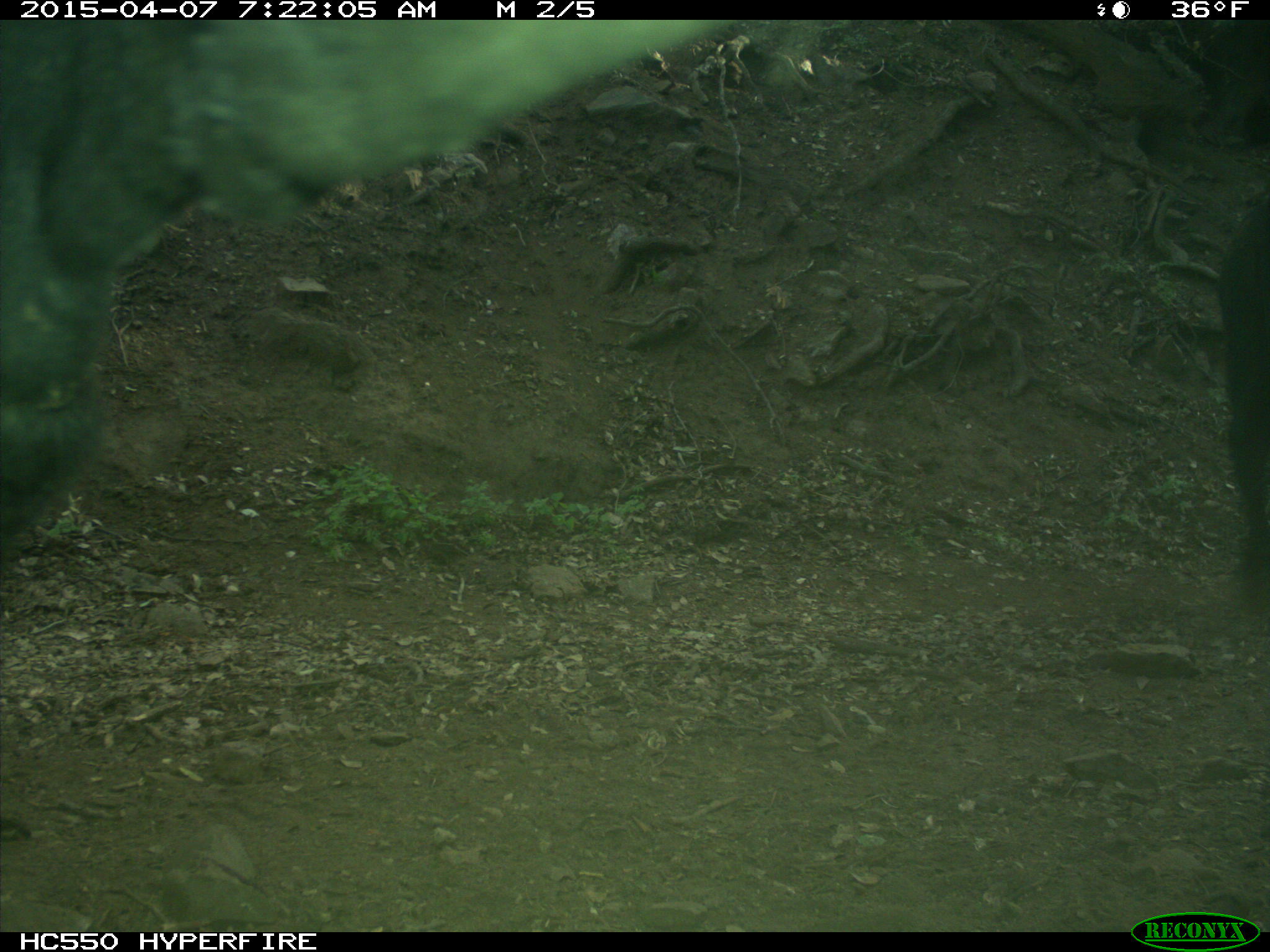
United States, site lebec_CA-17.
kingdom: Animalia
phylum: Chordata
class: Mammalia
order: Artiodactyla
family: Bovidae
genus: Bos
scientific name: Bos taurus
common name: domestic cow